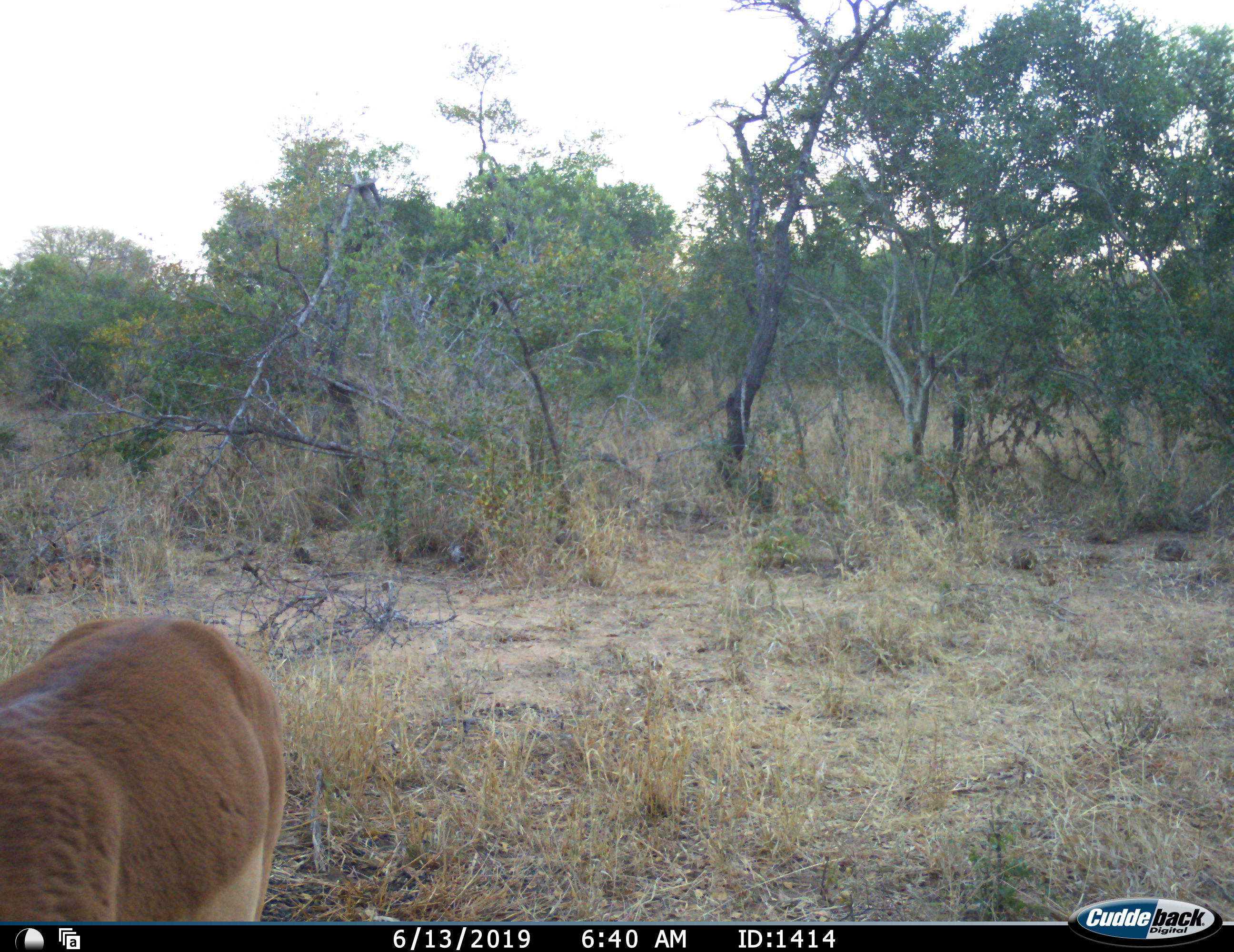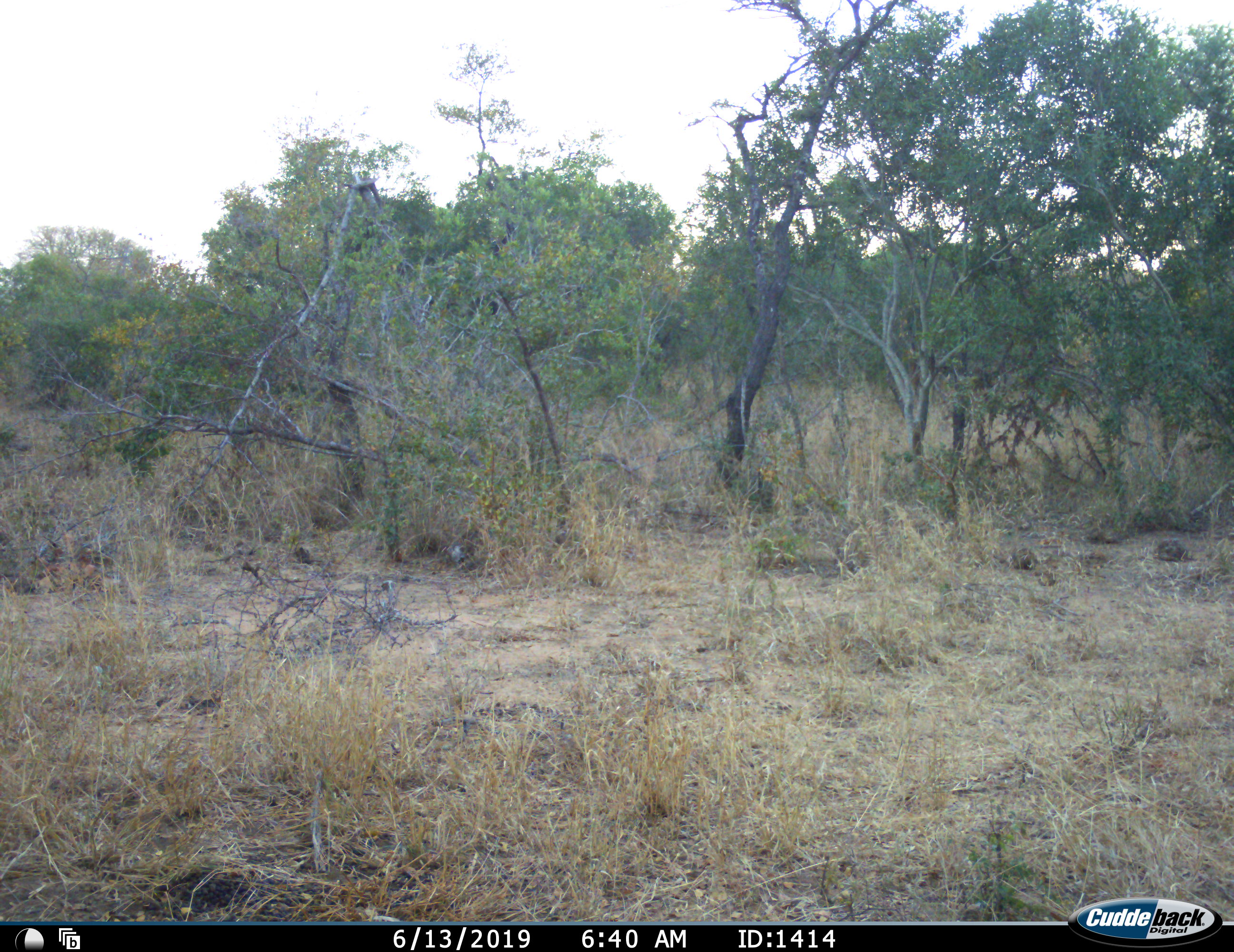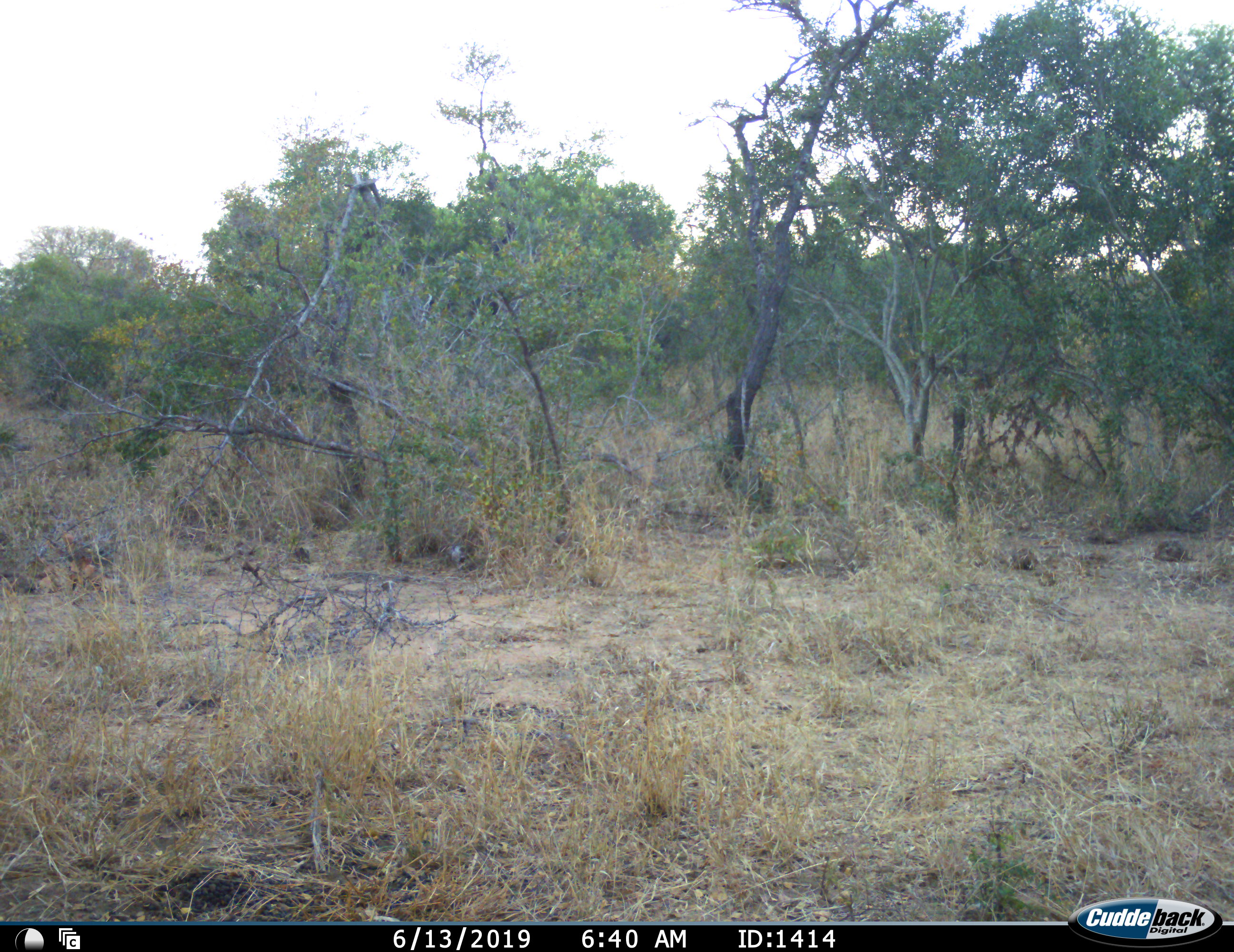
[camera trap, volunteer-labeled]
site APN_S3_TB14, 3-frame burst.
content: unidentified animal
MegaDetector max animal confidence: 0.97